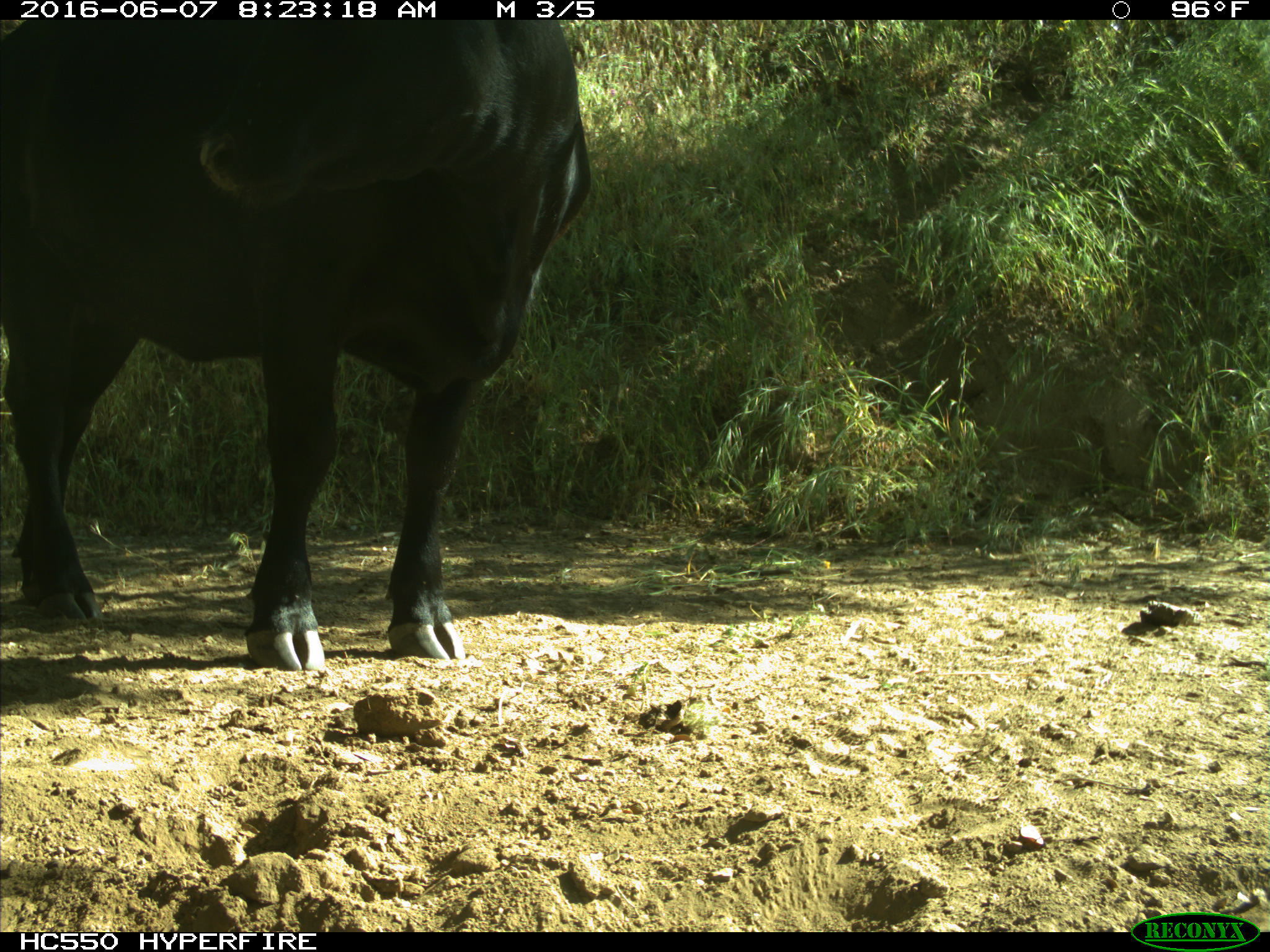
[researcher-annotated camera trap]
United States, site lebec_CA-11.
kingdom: Animalia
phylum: Chordata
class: Mammalia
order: Artiodactyla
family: Bovidae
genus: Bos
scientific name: Bos taurus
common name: domestic cow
Bos taurus (domestic cow).